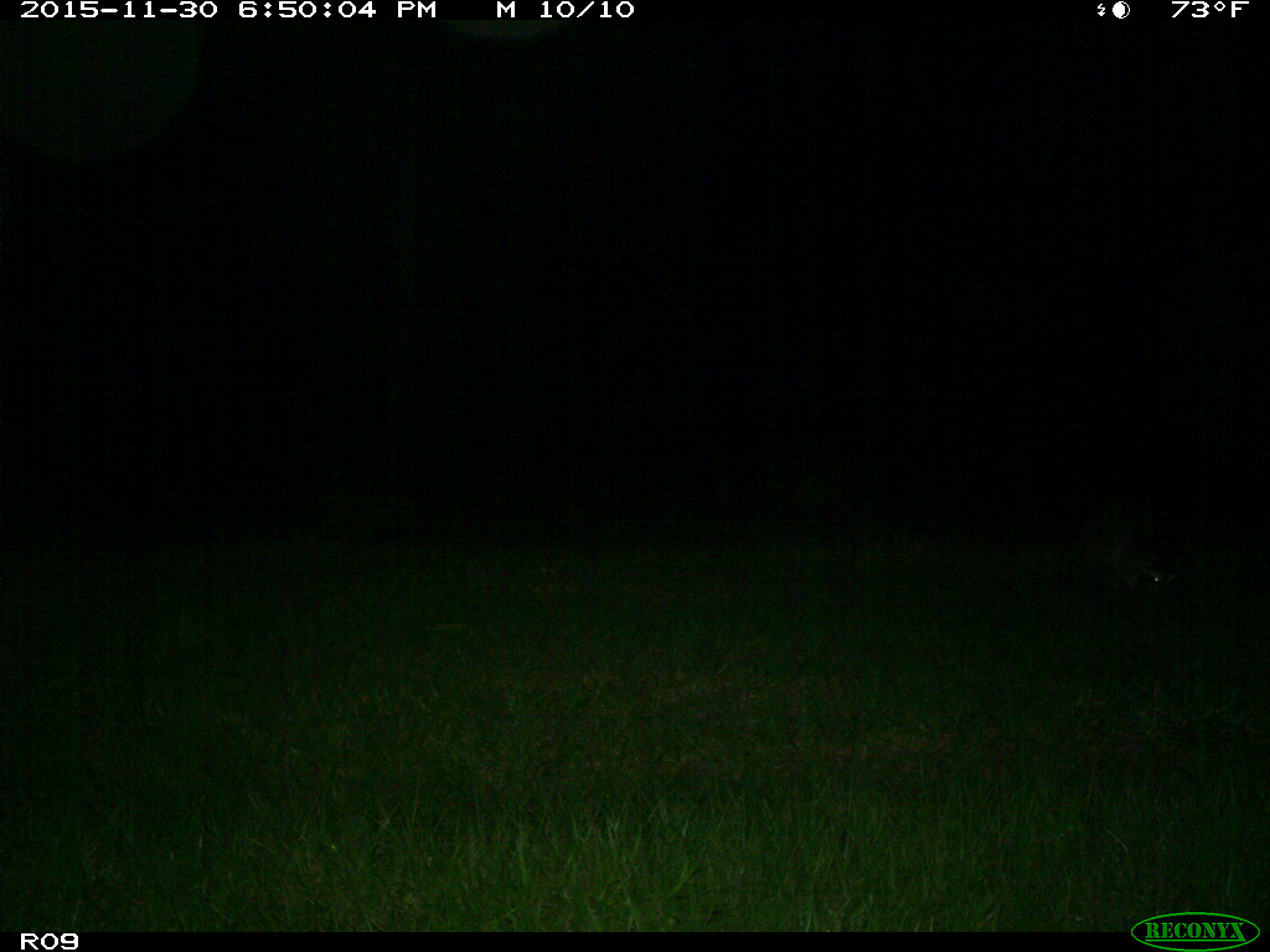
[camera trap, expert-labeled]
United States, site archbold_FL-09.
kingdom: Animalia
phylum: Chordata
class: Mammalia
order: Carnivora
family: Procyonidae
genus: Procyon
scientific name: Procyon lotor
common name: common raccoon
Procyon lotor (common raccoon).